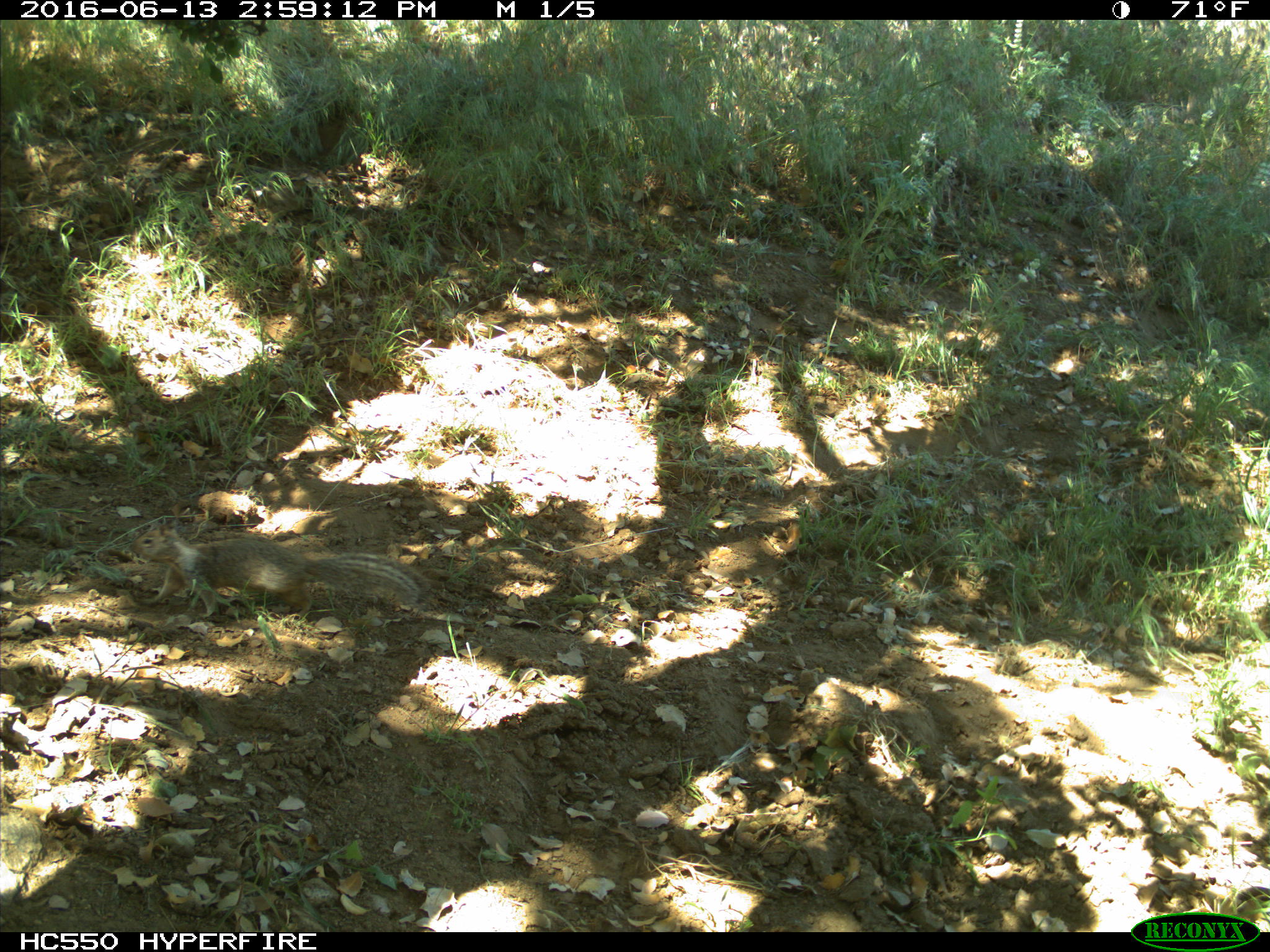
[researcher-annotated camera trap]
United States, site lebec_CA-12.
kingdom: Animalia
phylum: Chordata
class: Mammalia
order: Rodentia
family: Sciuridae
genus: Otospermophilus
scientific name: Otospermophilus beecheyi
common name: california ground squirrel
Otospermophilus beecheyi (california ground squirrel).